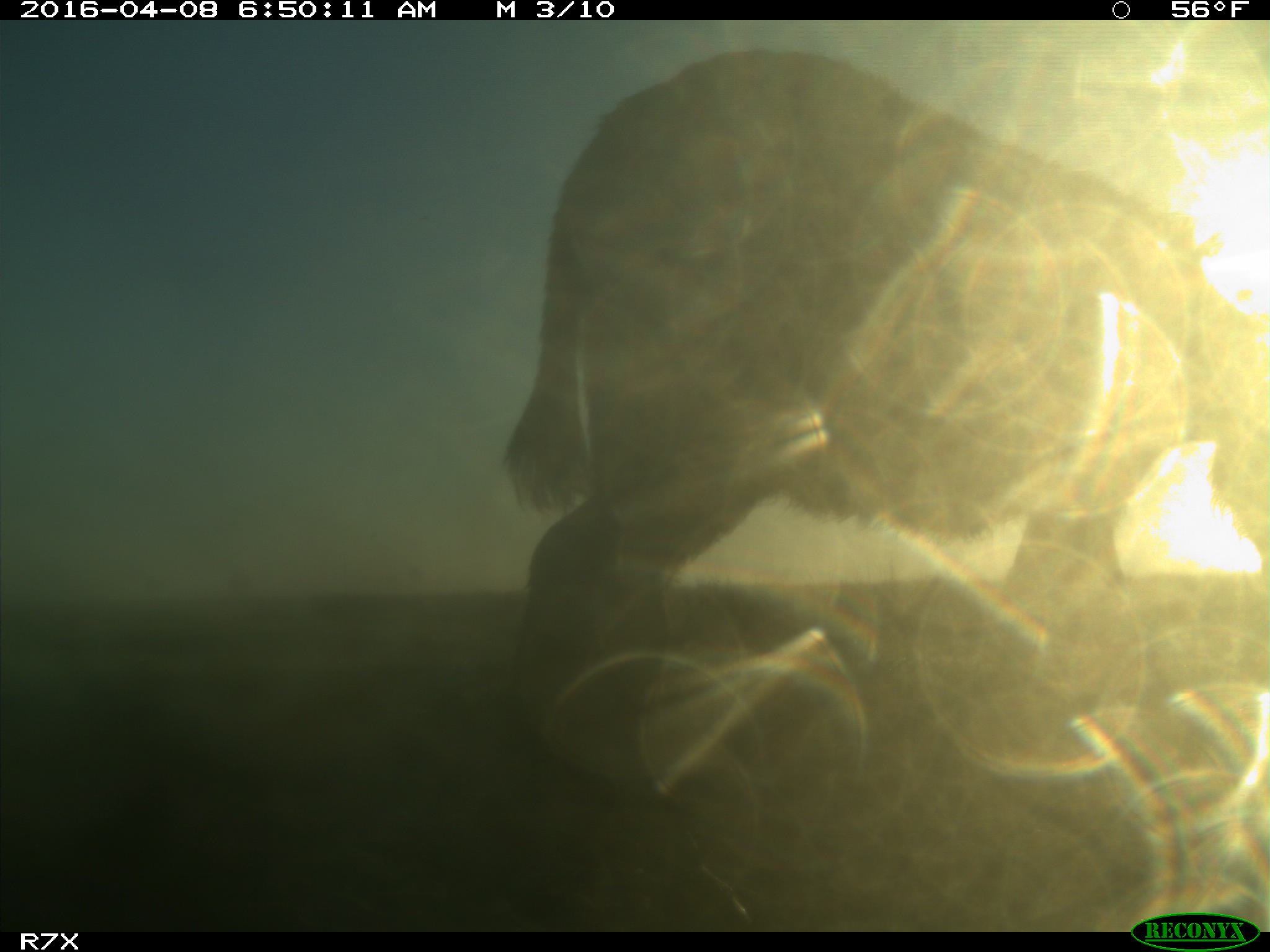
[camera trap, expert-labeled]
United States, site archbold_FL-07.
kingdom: Animalia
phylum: Chordata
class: Mammalia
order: Artiodactyla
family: Bovidae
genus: Bos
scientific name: Bos taurus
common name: domestic cow